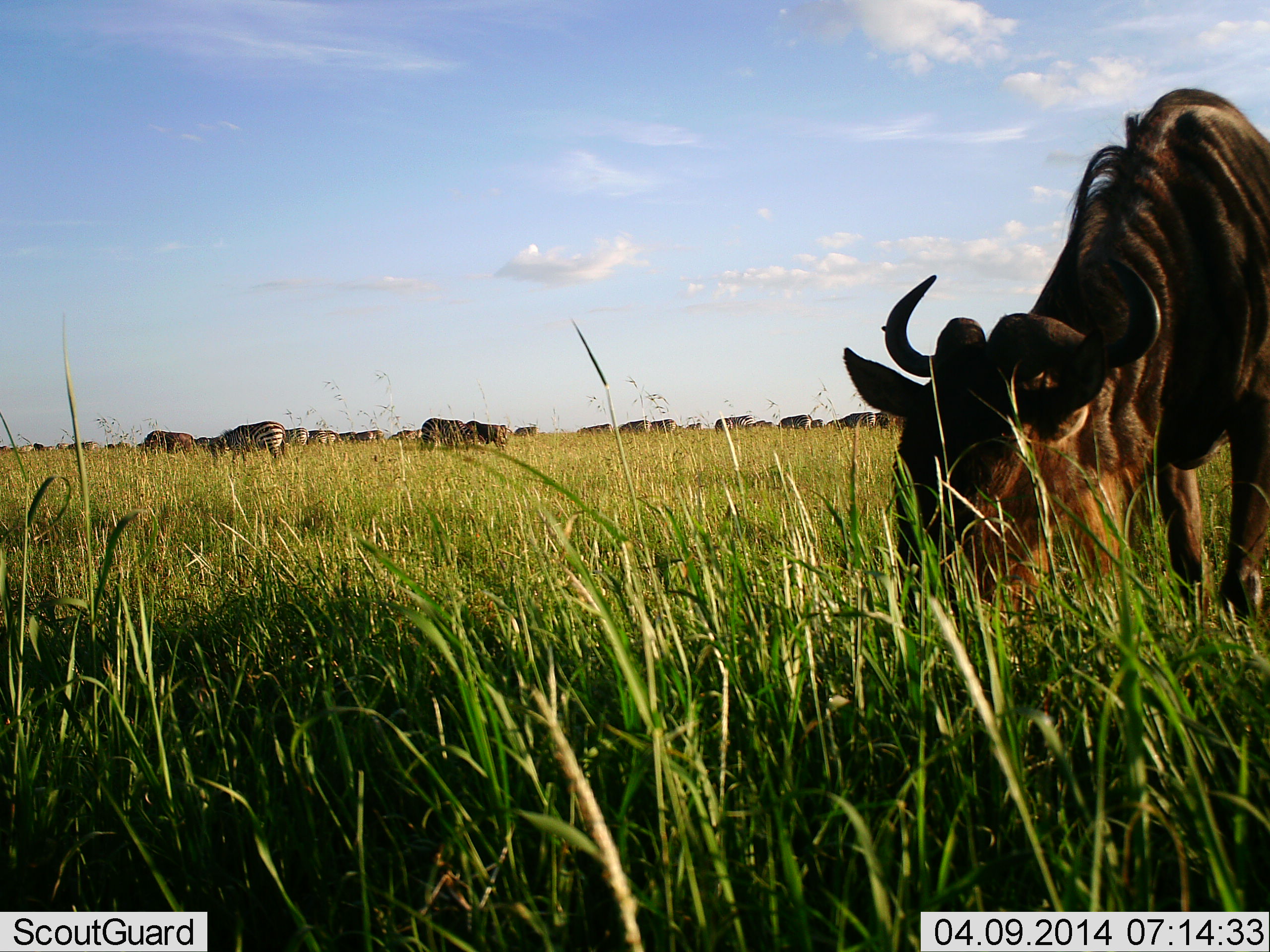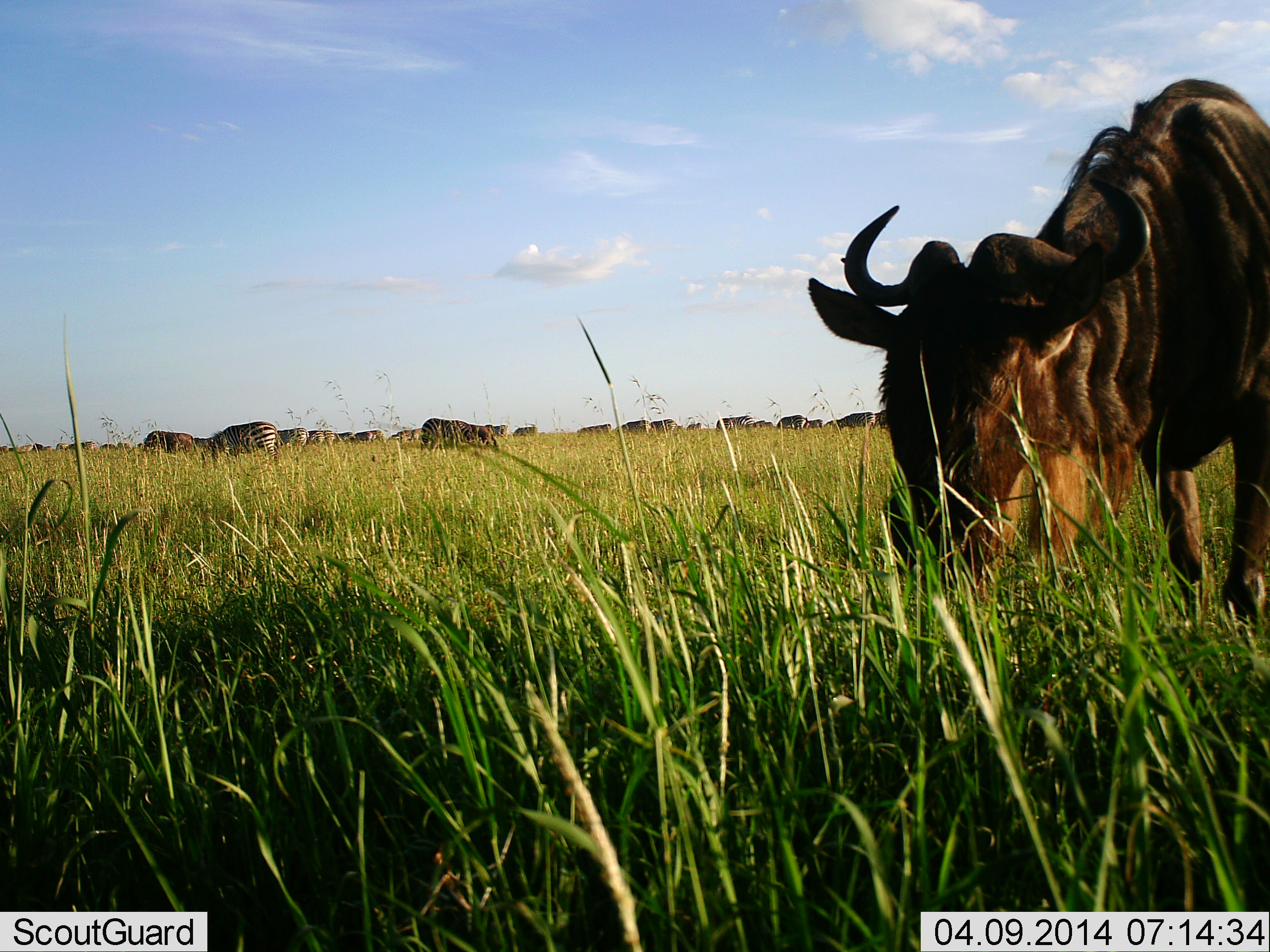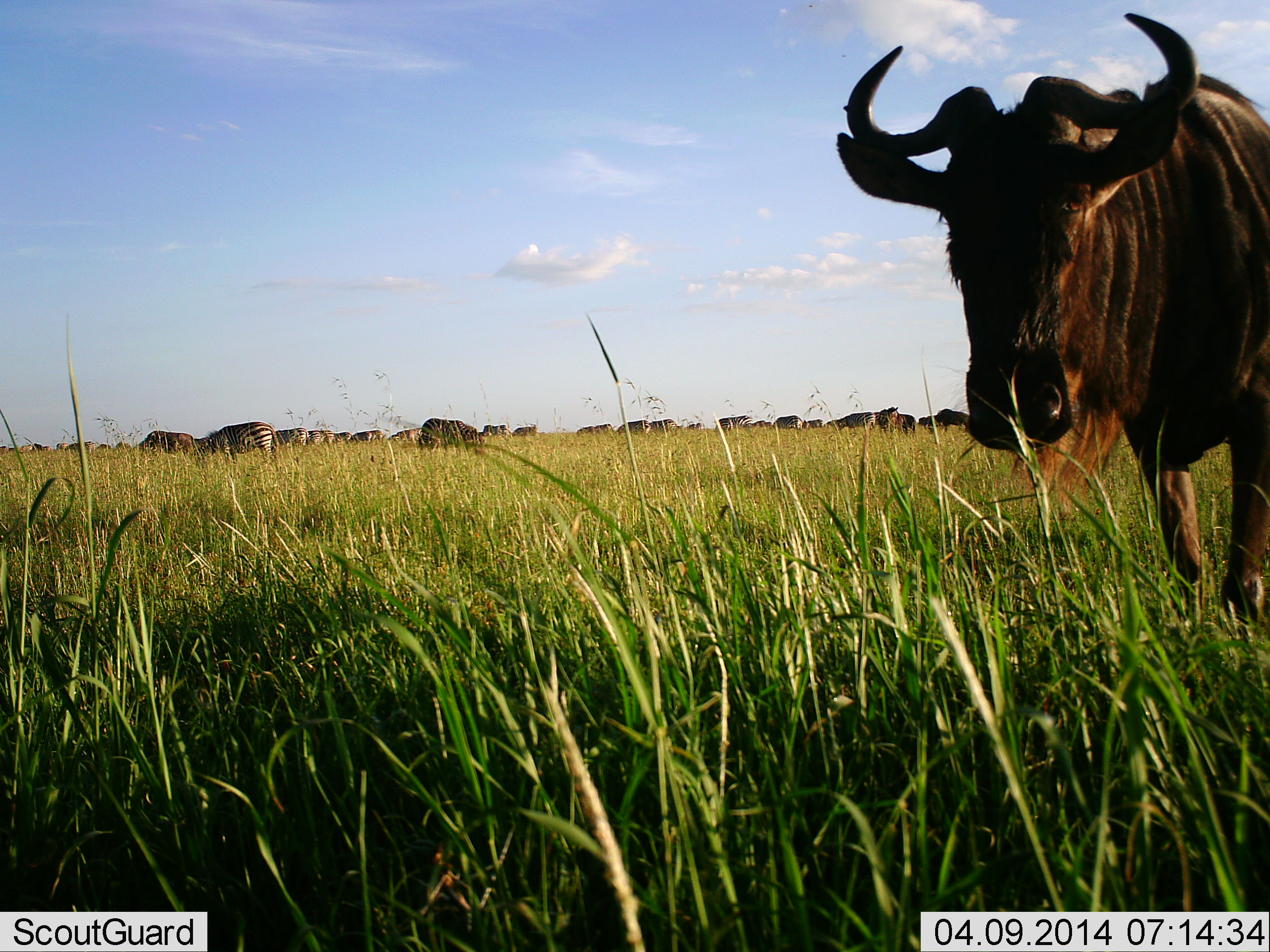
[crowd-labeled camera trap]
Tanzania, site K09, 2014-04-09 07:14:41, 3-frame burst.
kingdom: Animalia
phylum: Chordata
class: Mammalia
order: Artiodactyla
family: Bovidae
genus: Connochaetes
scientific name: Connochaetes taurinus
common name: blue wildebeest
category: wildebeest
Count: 11-50.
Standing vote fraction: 17%.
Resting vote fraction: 8%.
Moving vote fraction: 8%.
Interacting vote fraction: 8%.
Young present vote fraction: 0%.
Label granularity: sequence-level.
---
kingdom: Animalia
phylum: Chordata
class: Mammalia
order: Perissodactyla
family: Equidae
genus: Equus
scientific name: Equus quagga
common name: plains zebra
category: zebra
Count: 4.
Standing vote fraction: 20%.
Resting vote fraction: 0%.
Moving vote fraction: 10%.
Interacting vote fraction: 0%.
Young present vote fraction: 0%.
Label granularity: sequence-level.